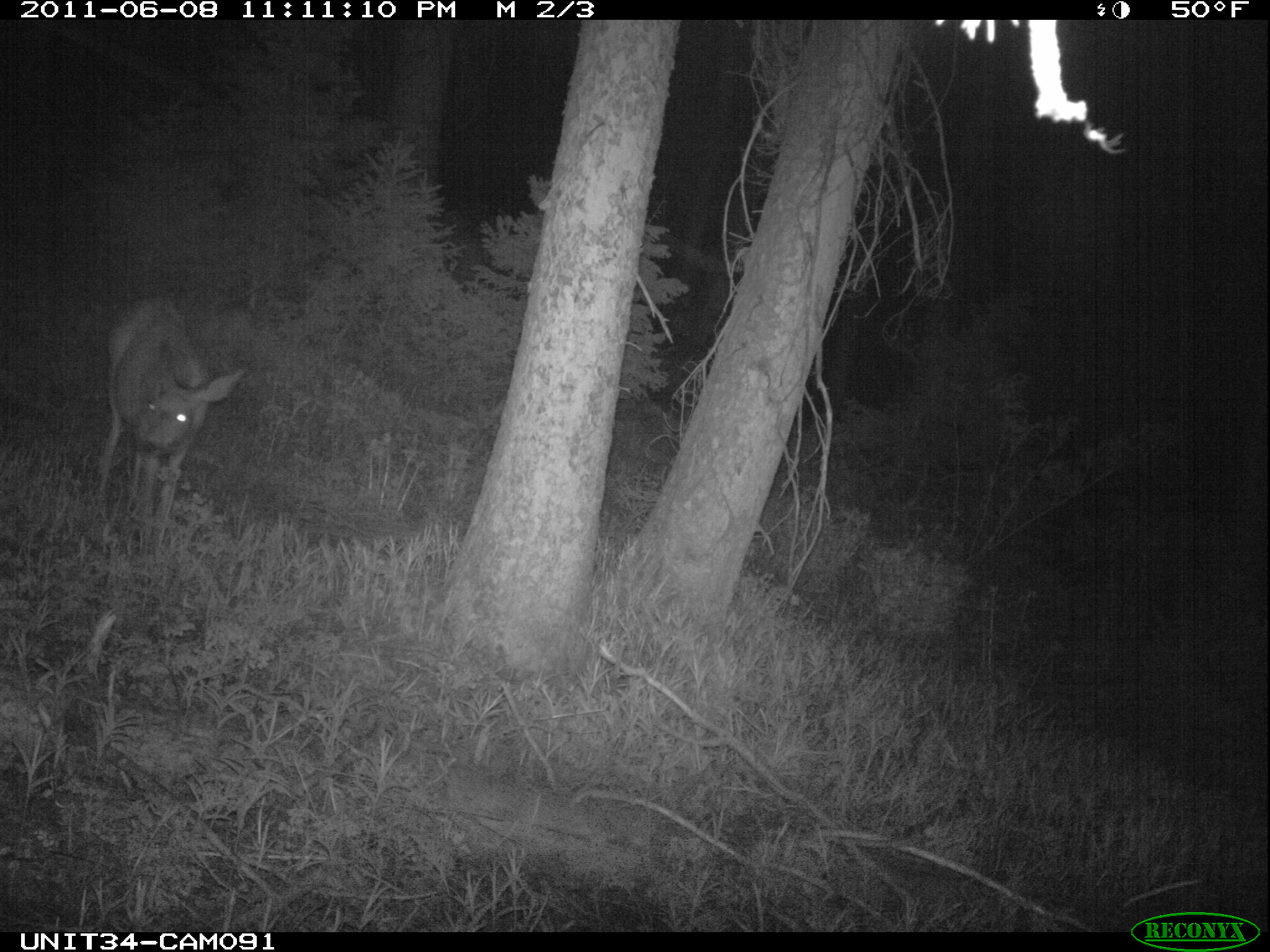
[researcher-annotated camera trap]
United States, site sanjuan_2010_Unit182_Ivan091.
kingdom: Animalia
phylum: Chordata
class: Mammalia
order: Artiodactyla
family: Cervidae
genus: Odocoileus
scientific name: Odocoileus hemionus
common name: mule deer